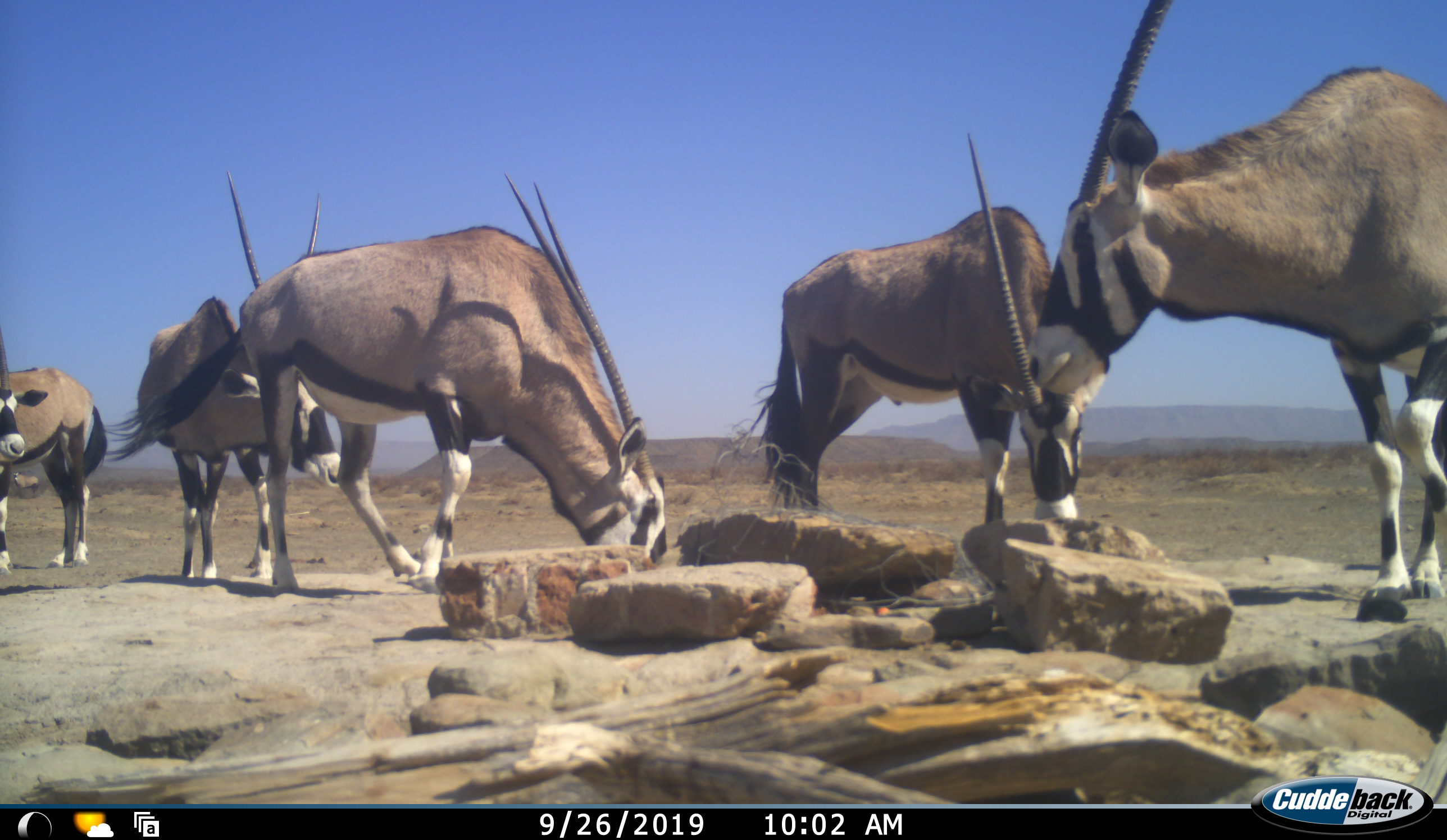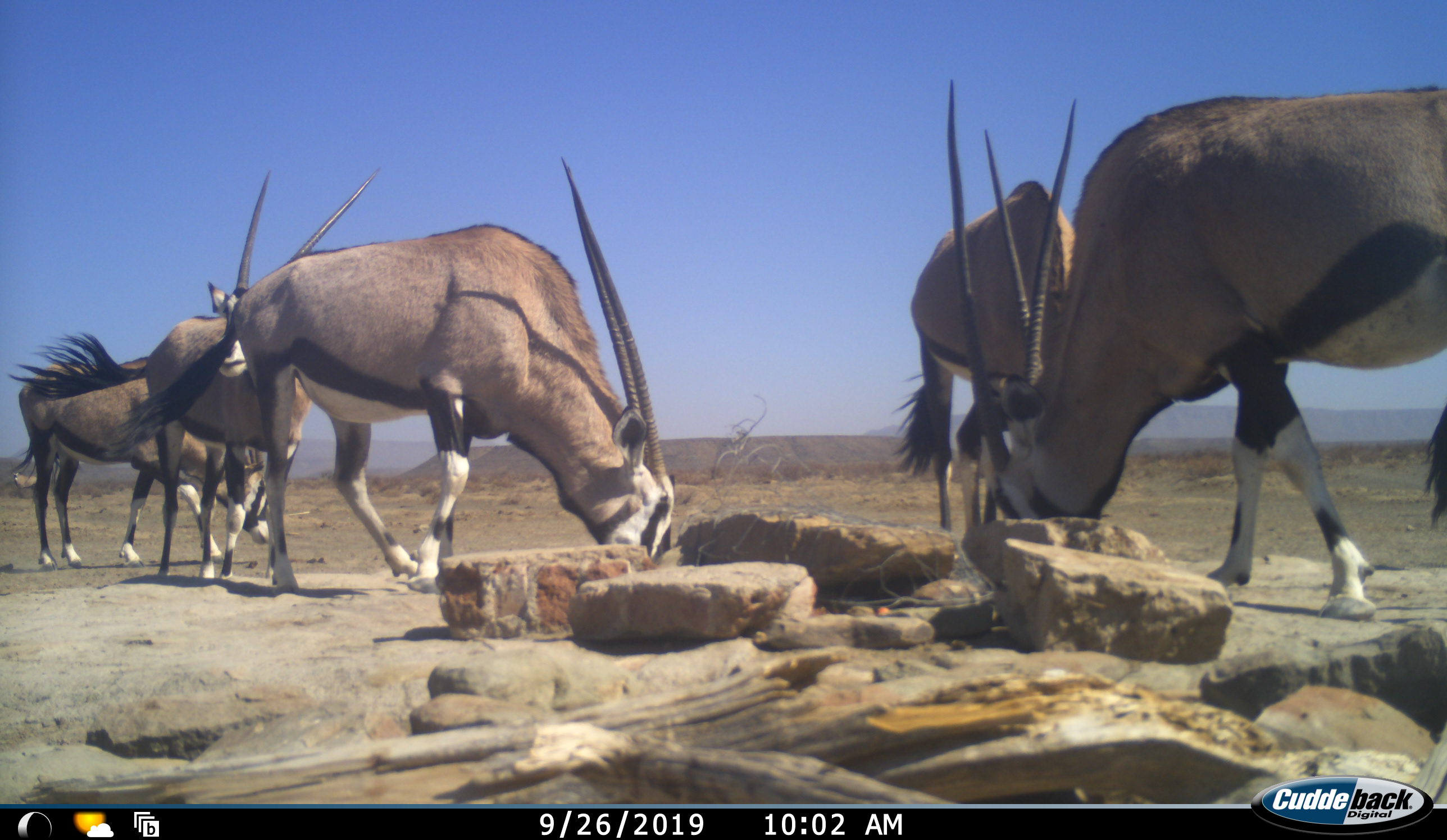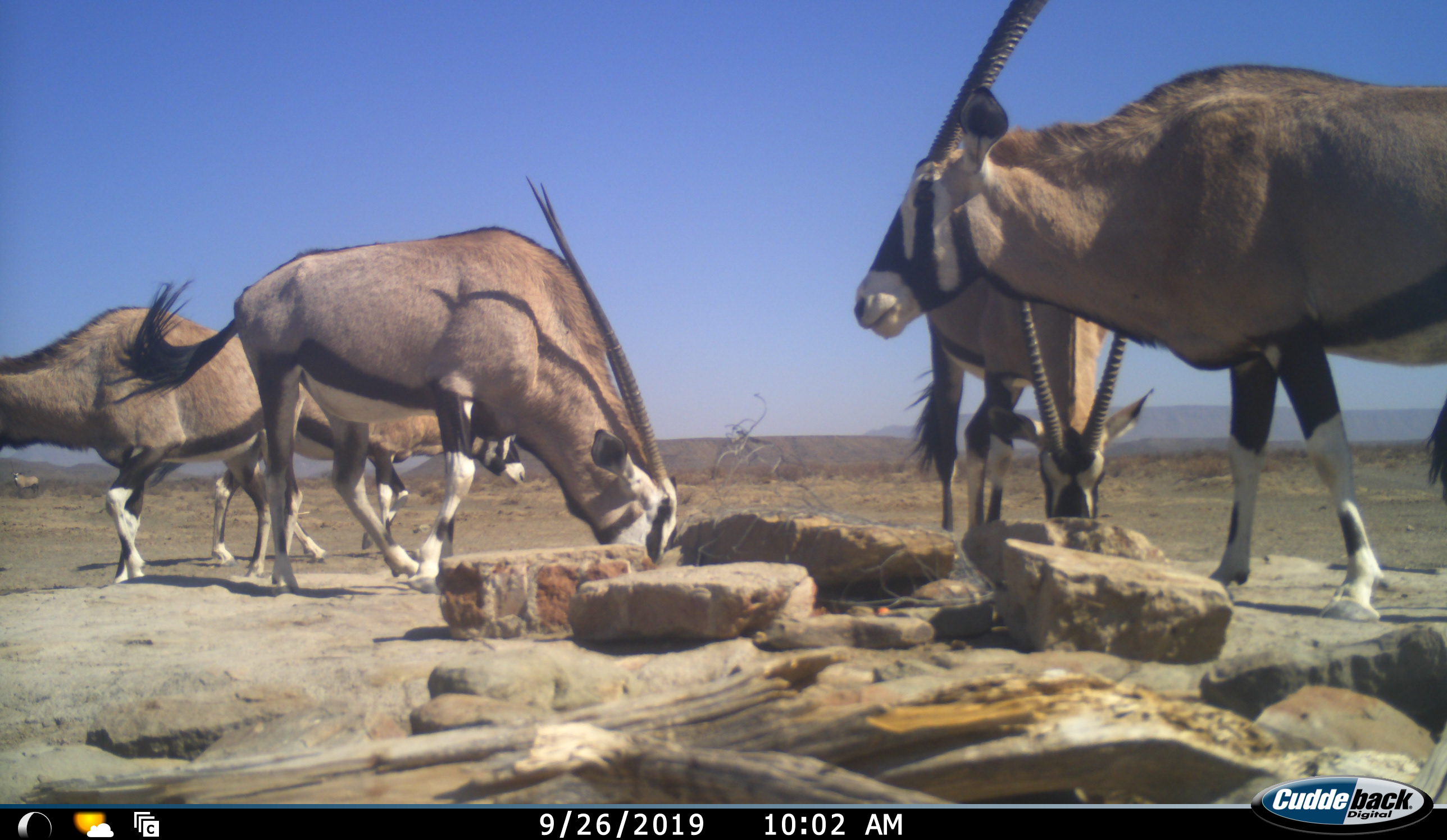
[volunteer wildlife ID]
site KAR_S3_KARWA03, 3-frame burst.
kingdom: Animalia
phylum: Chordata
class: Mammalia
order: Artiodactyla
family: Bovidae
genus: Oryx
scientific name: Oryx gazella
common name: gemsbok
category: oryx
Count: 5.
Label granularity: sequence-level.